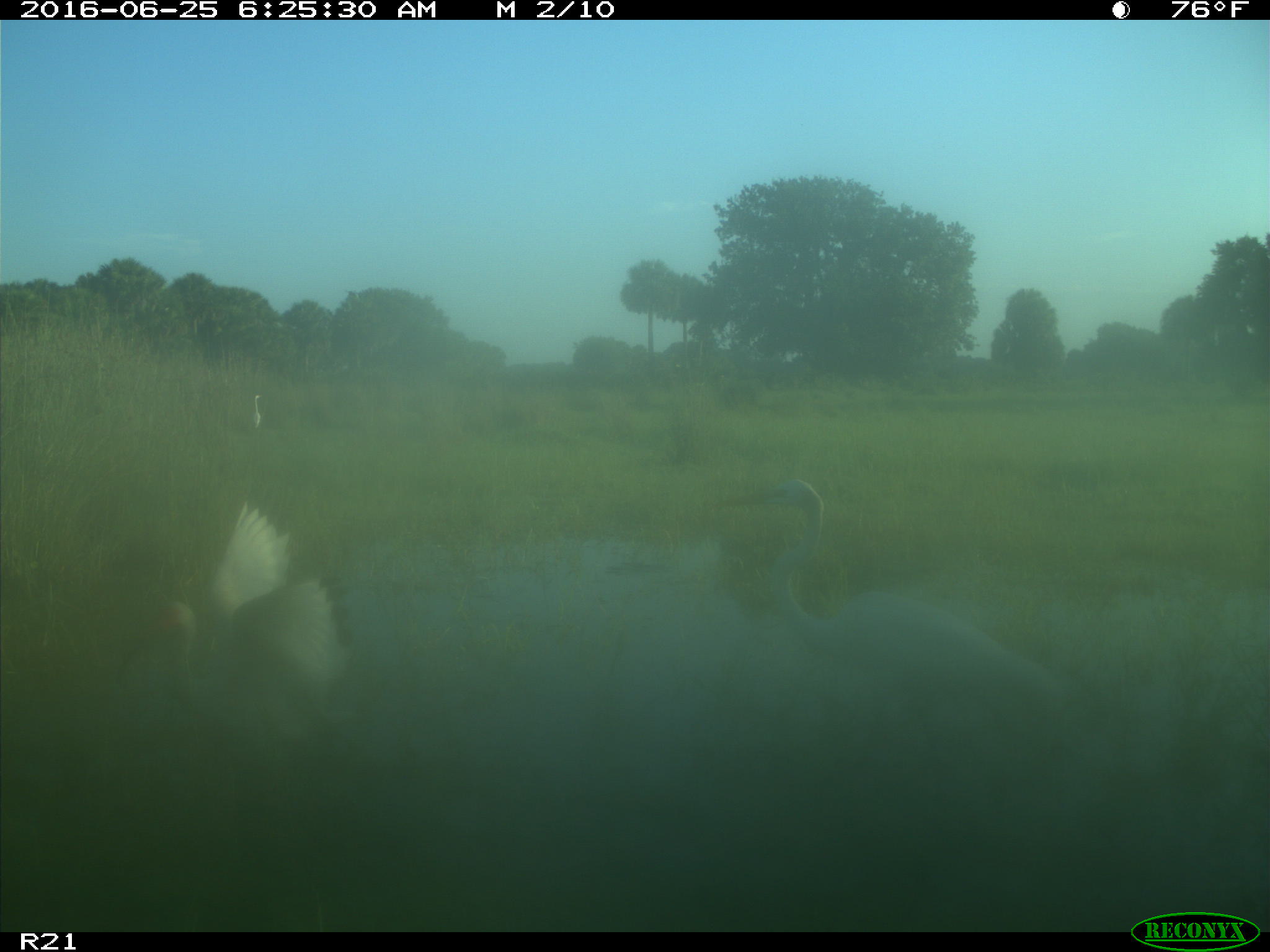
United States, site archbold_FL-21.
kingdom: Animalia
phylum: Chordata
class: Aves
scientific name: Aves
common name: birds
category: unidentified bird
Unidentified bird (birds) (Aves).